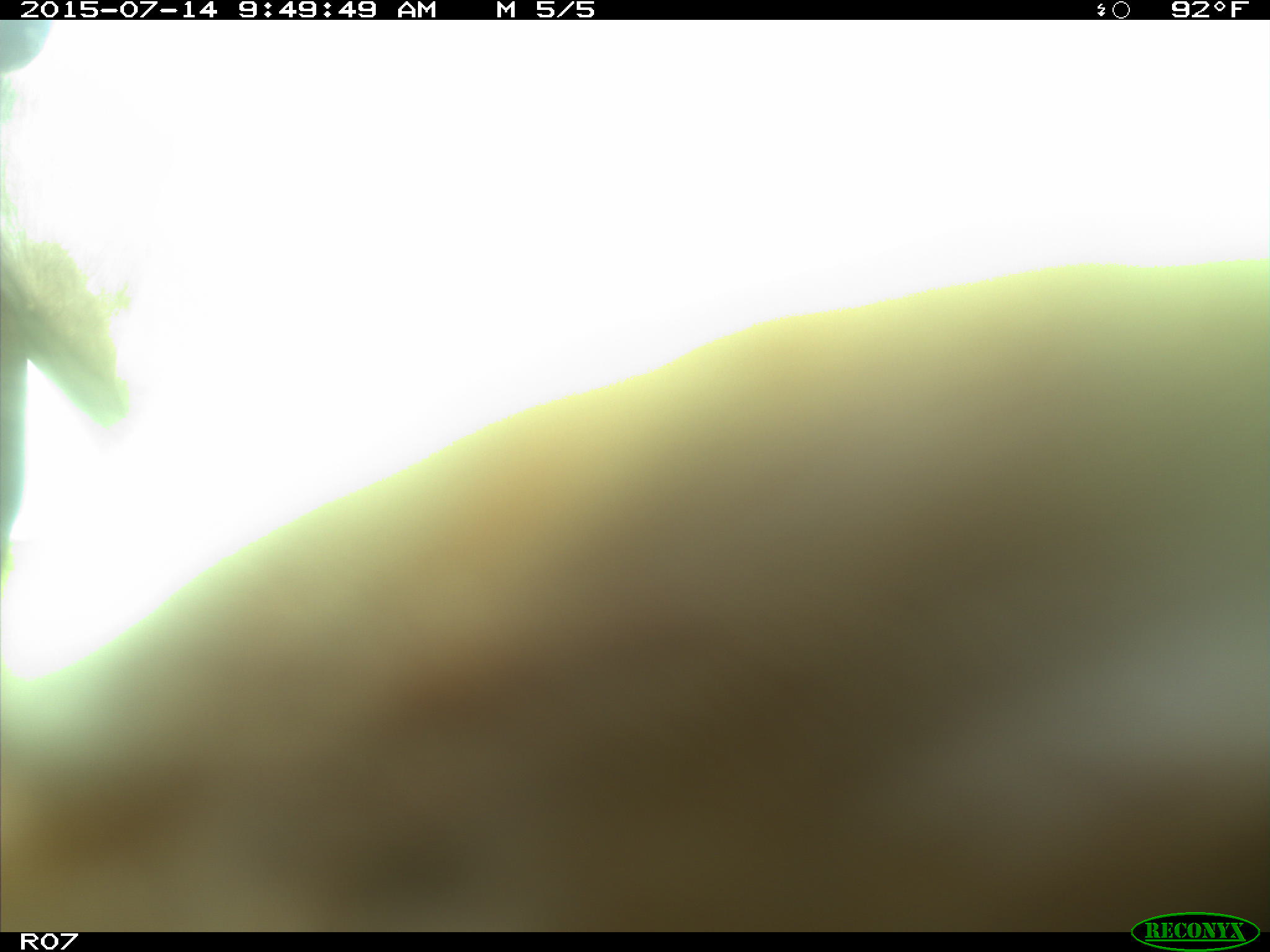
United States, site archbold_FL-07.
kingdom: Animalia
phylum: Chordata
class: Mammalia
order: Artiodactyla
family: Bovidae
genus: Bos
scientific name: Bos taurus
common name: domestic cow